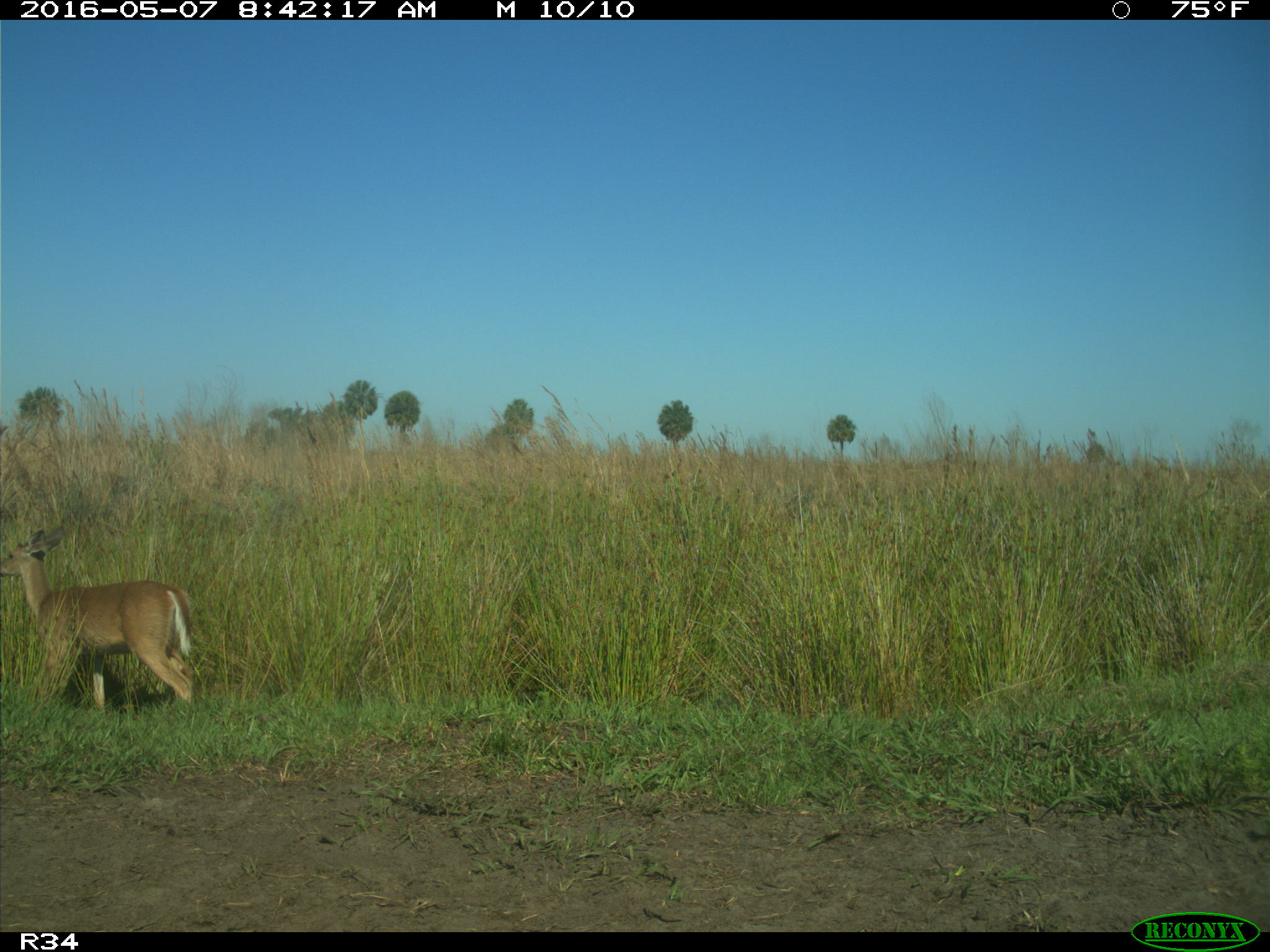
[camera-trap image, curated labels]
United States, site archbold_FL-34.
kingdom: Animalia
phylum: Chordata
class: Mammalia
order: Artiodactyla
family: Cervidae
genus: Odocoileus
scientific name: Odocoileus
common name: deer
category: unidentified deer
Unidentified deer (deer) (Odocoileus).